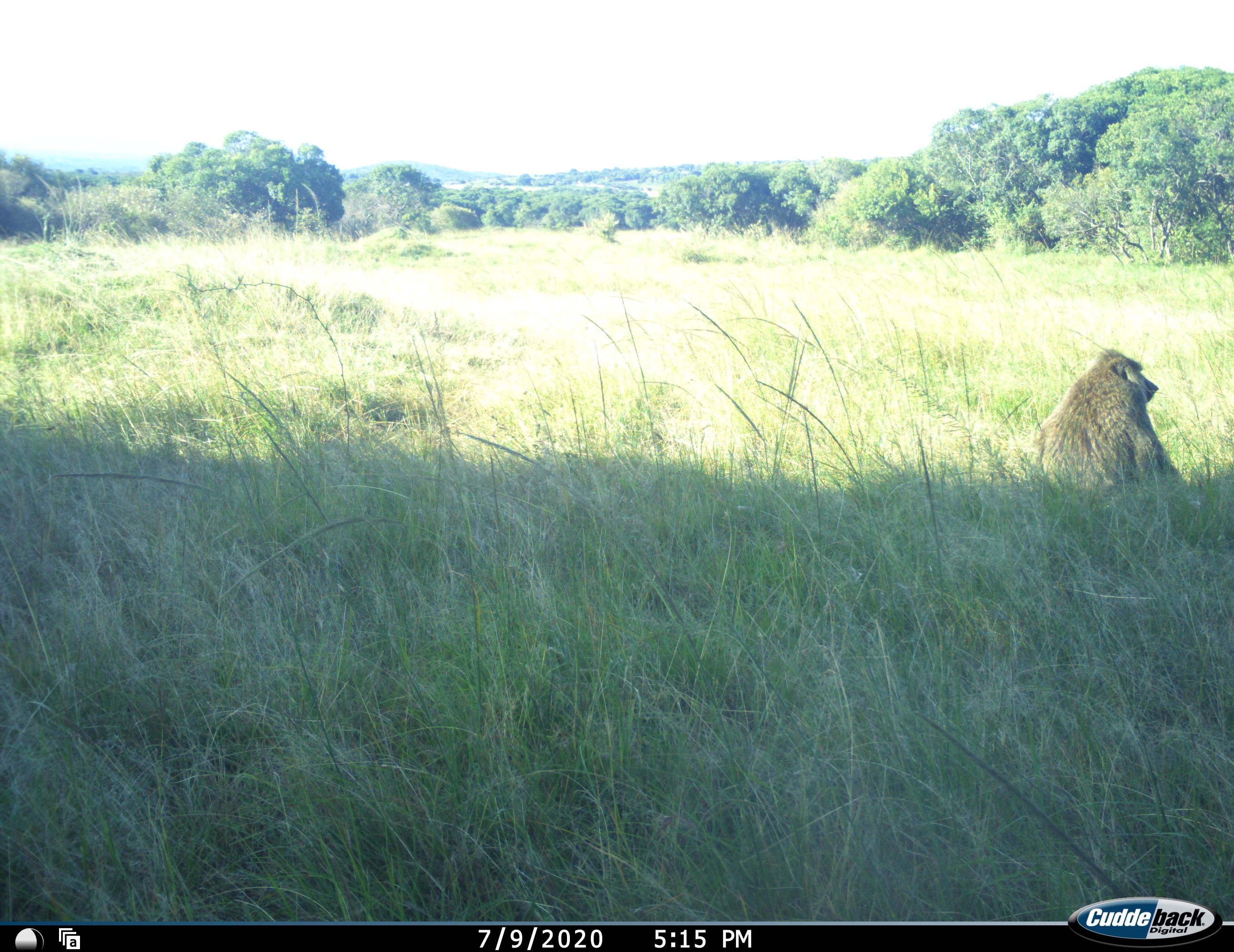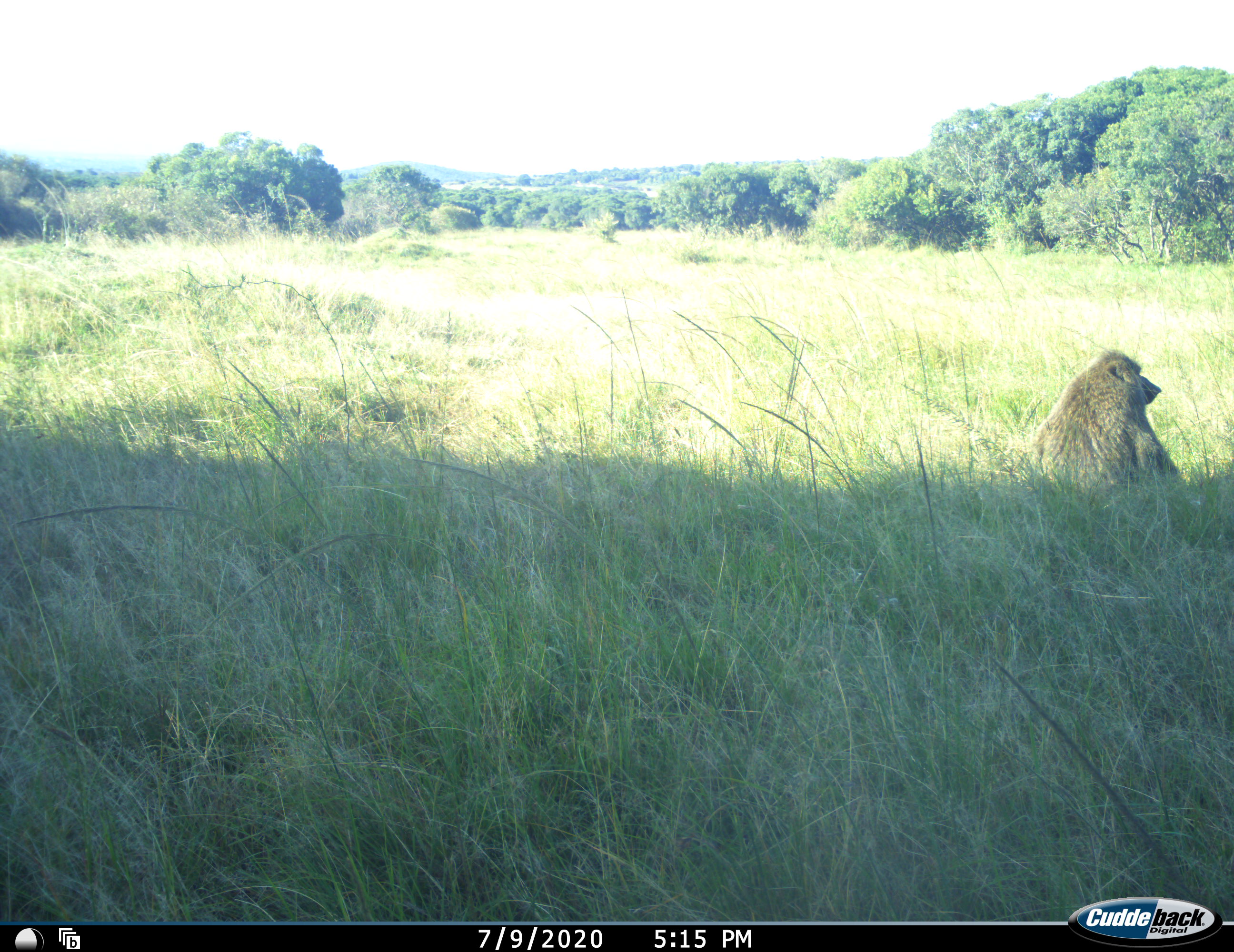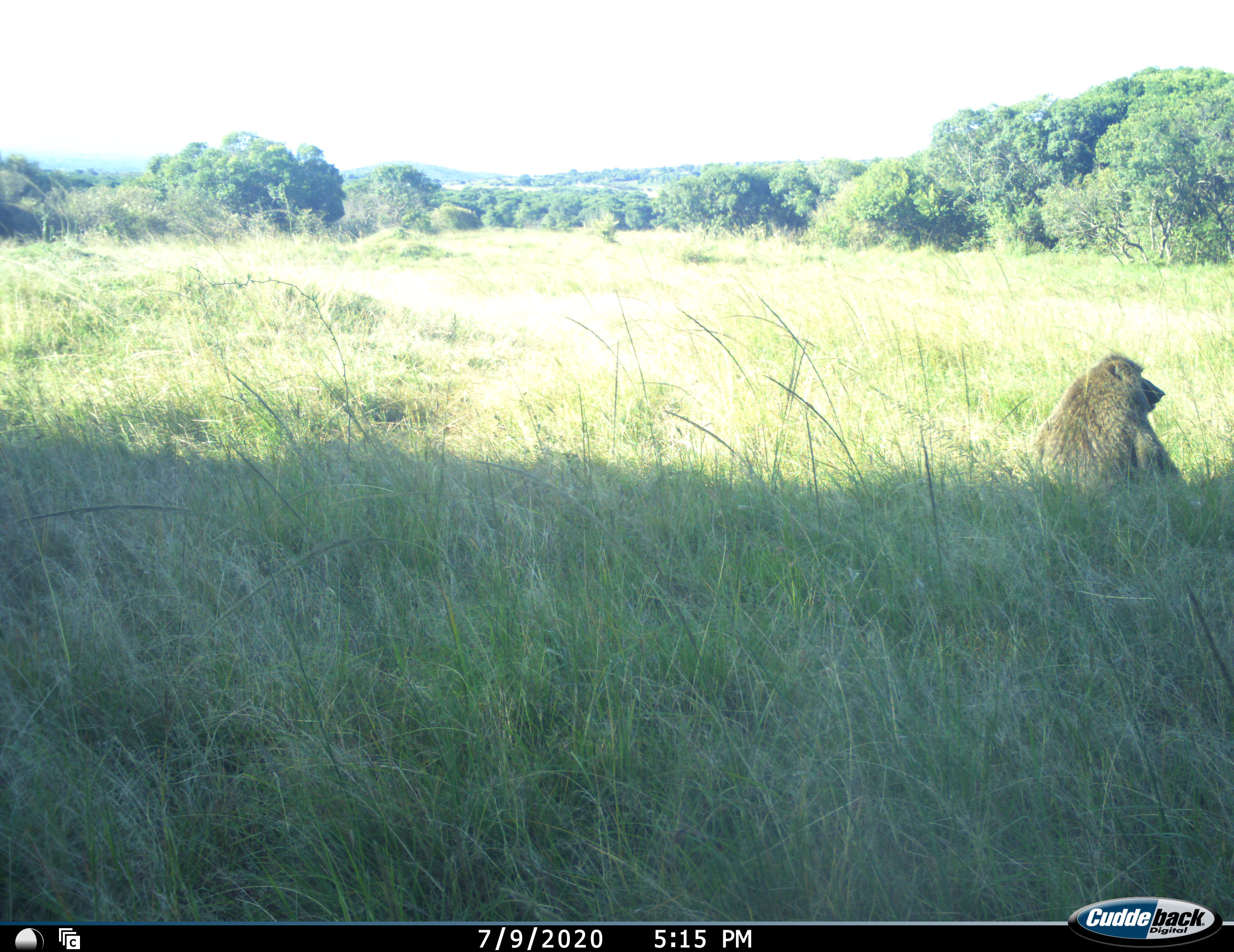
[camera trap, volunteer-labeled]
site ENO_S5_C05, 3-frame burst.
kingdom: Animalia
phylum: Chordata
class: Mammalia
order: Primates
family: Cercopithecidae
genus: Papio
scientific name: Papio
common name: baboon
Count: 1.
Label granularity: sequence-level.